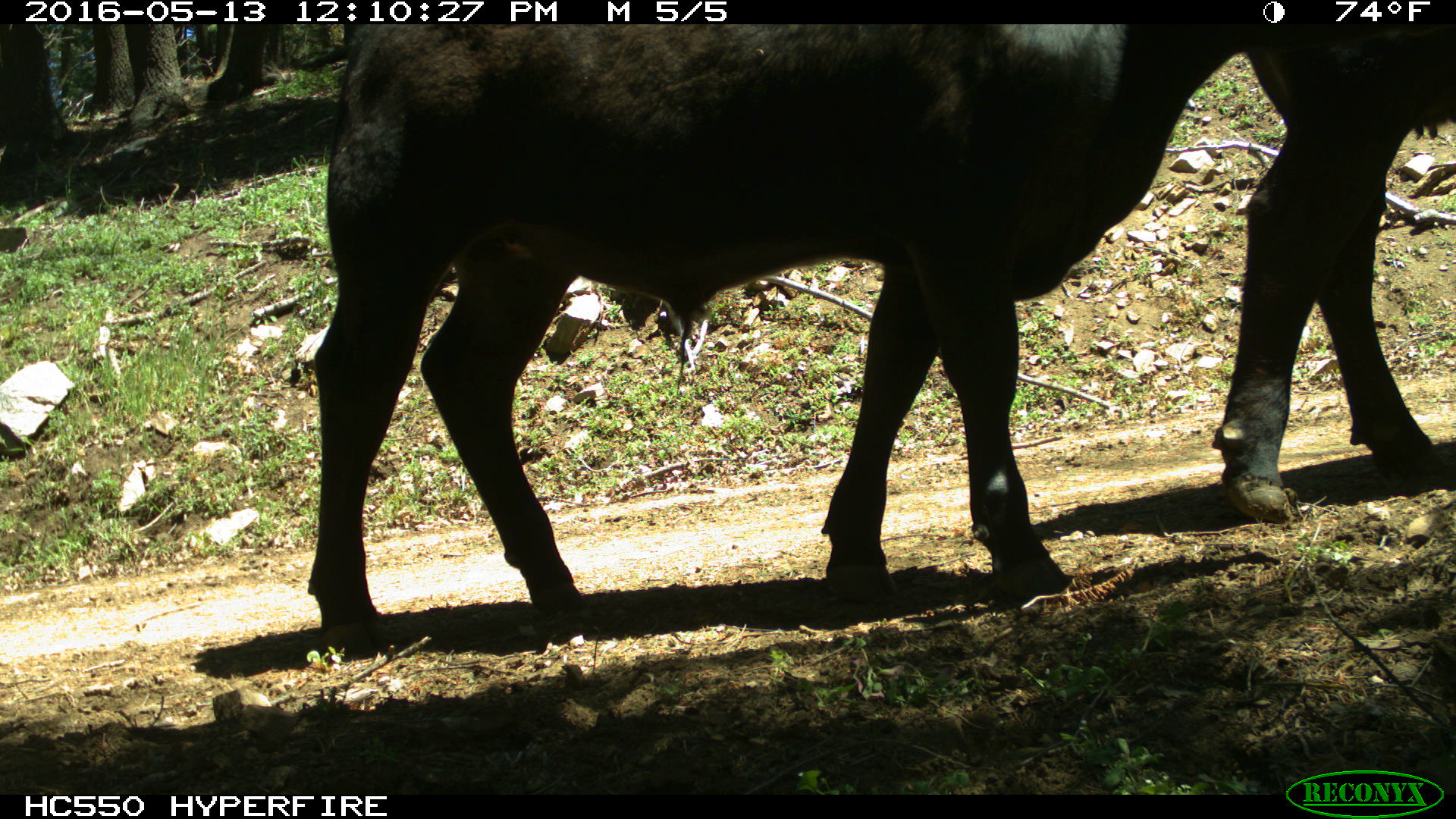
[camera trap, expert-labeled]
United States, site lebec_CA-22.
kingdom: Animalia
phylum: Chordata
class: Mammalia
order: Artiodactyla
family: Bovidae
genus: Bos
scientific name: Bos taurus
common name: domestic cow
Bos taurus (domestic cow).